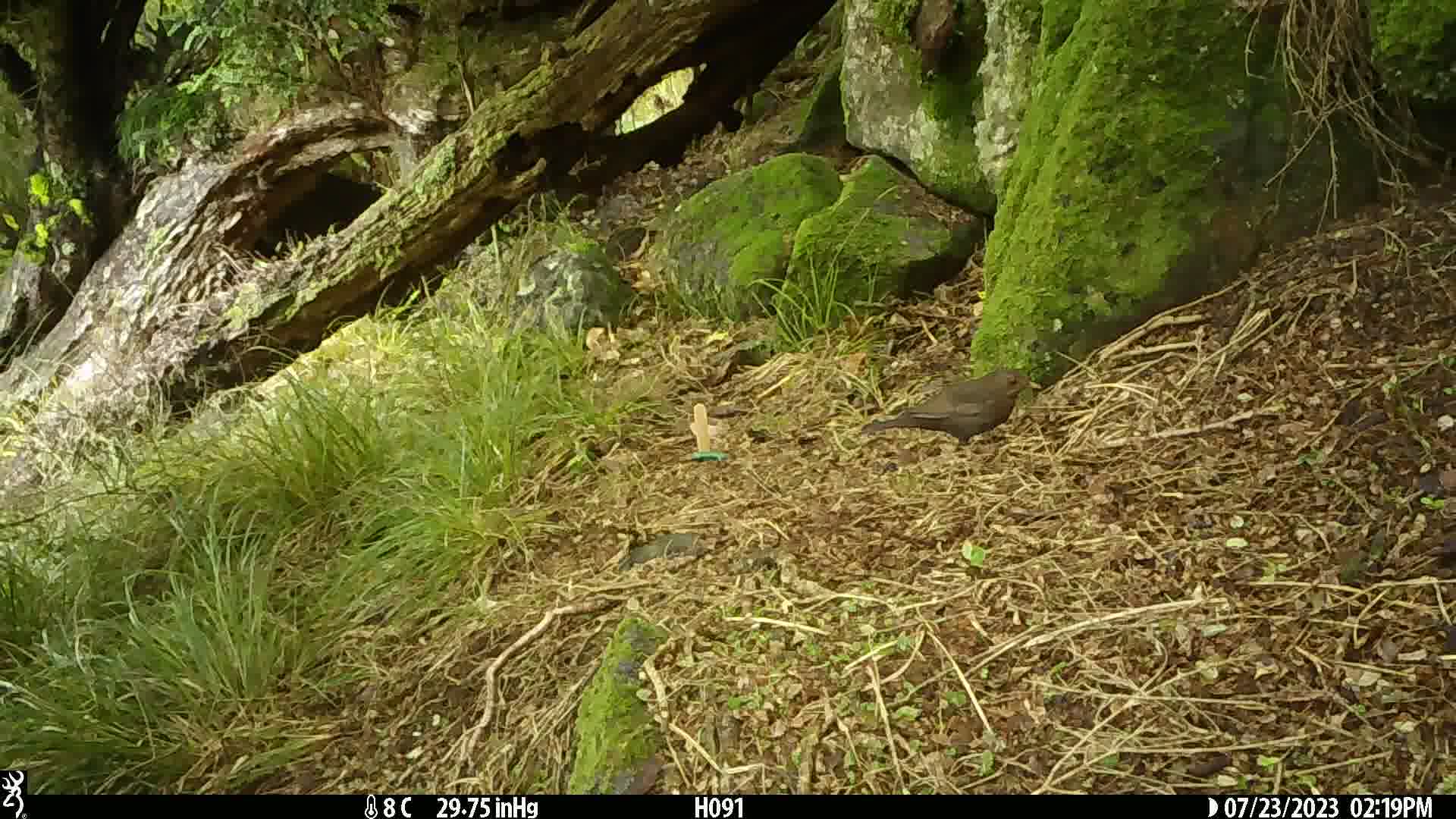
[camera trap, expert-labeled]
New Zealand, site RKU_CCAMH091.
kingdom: Animalia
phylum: Chordata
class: Aves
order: Passeriformes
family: Turdidae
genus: Turdus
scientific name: Turdus merula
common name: eurasian blackbird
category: blackbird